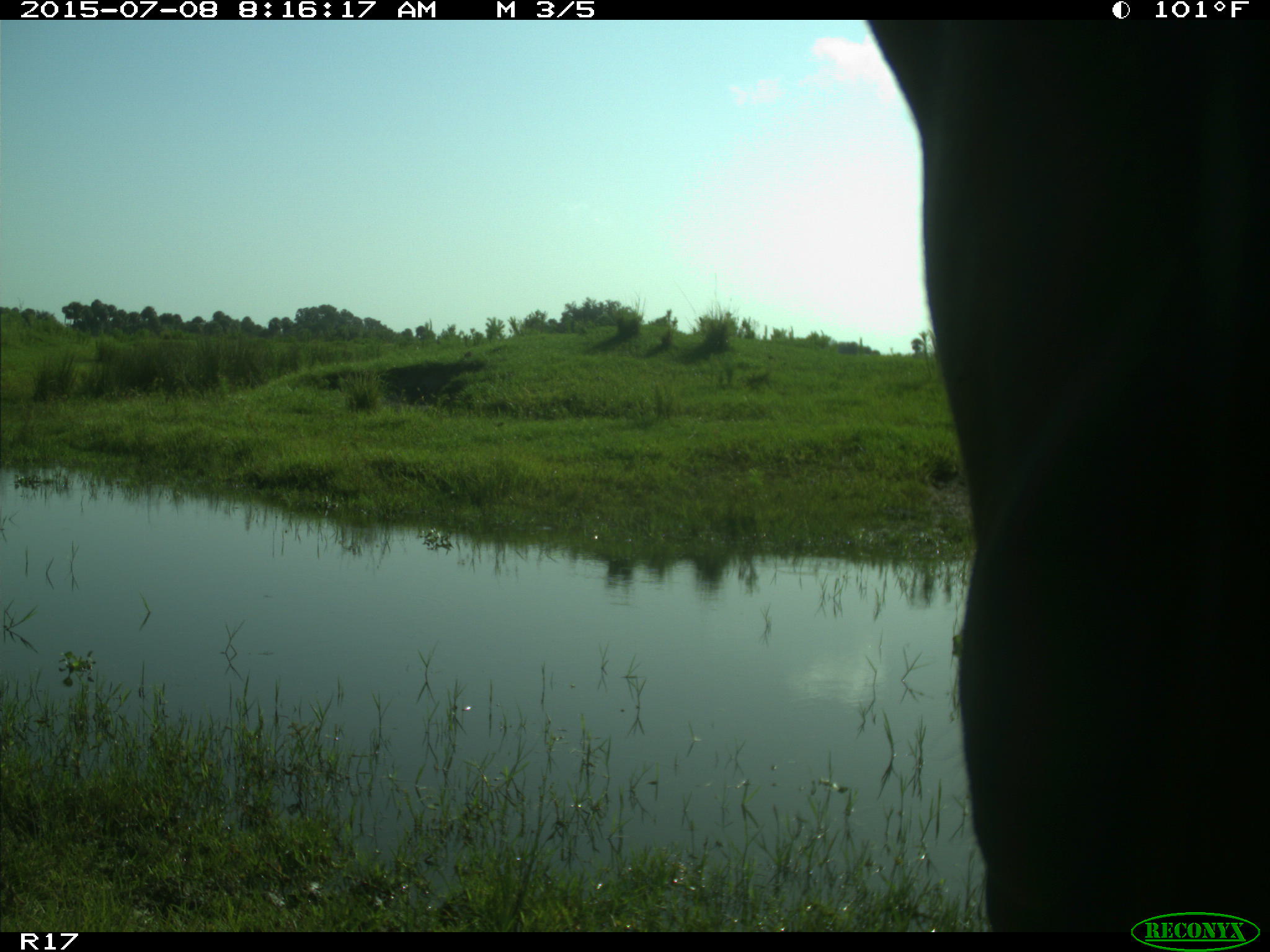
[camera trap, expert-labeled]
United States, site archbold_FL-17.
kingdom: Animalia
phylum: Chordata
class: Mammalia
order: Artiodactyla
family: Bovidae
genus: Bos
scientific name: Bos taurus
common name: domestic cow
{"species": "Bos taurus (domestic cow)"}